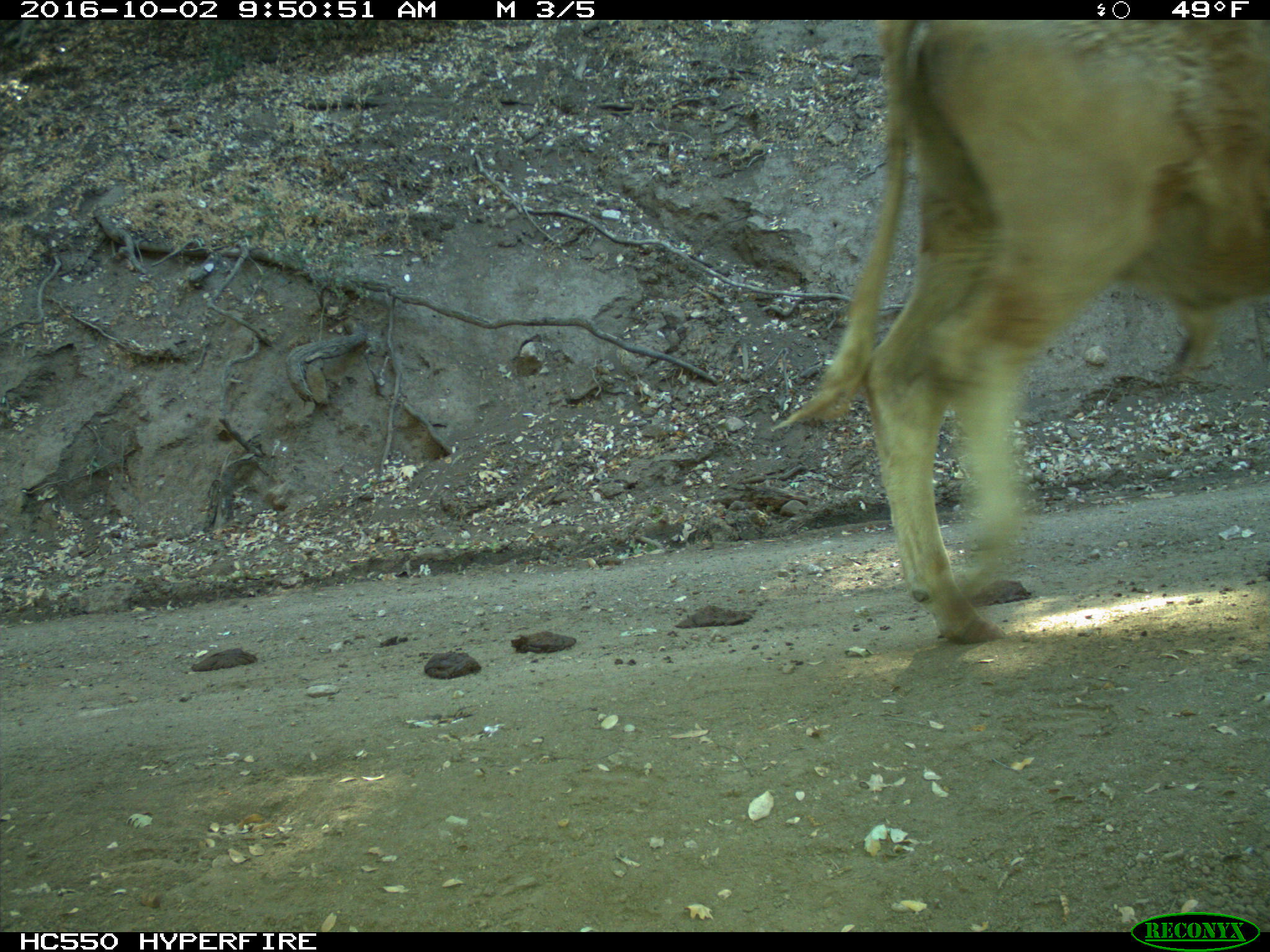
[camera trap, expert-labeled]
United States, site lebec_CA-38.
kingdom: Animalia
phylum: Chordata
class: Mammalia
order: Artiodactyla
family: Bovidae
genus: Bos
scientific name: Bos taurus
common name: domestic cow